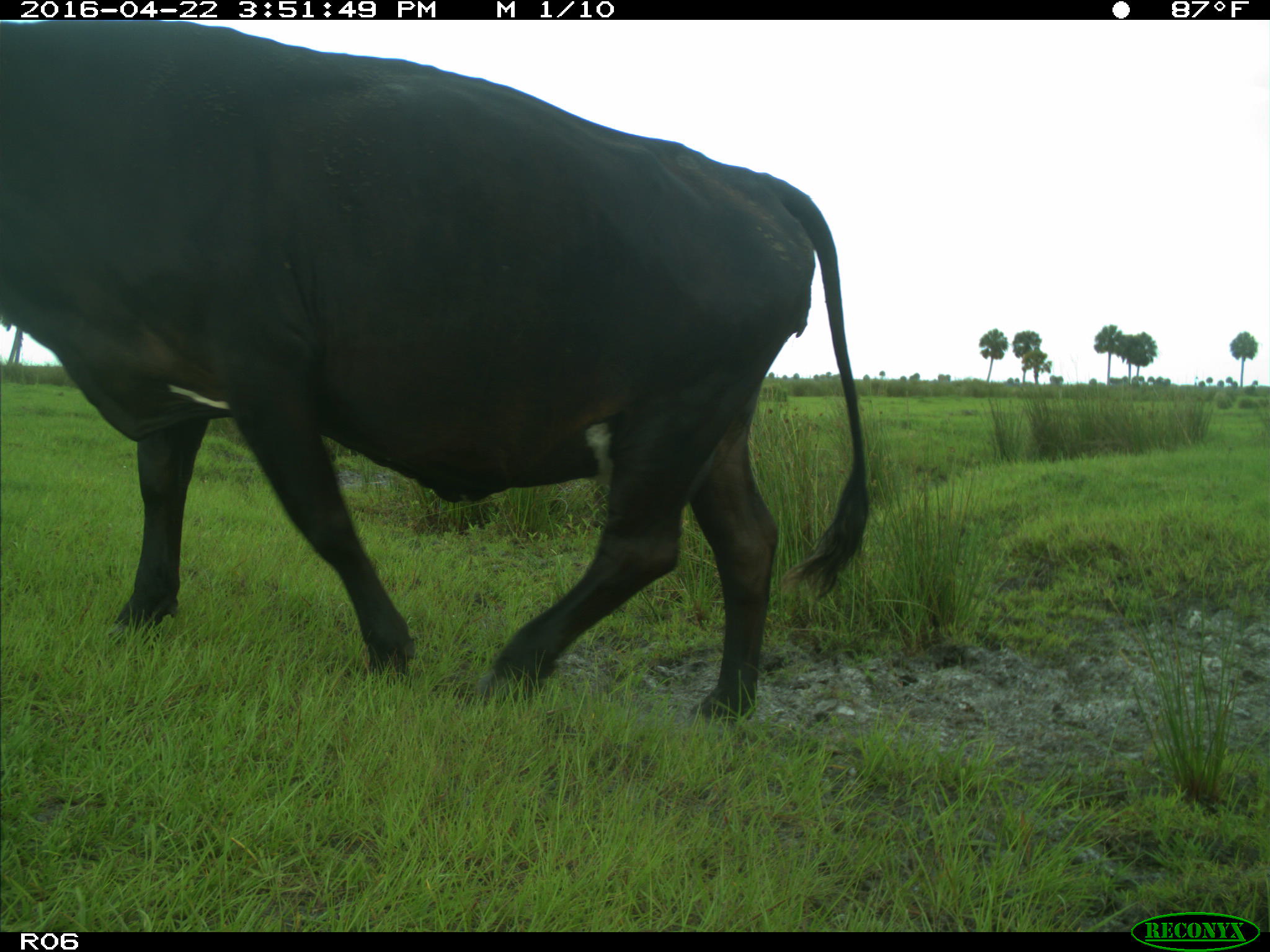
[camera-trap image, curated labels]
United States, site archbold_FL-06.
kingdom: Animalia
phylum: Chordata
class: Mammalia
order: Artiodactyla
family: Bovidae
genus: Bos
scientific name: Bos taurus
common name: domestic cow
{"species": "Bos taurus (domestic cow)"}